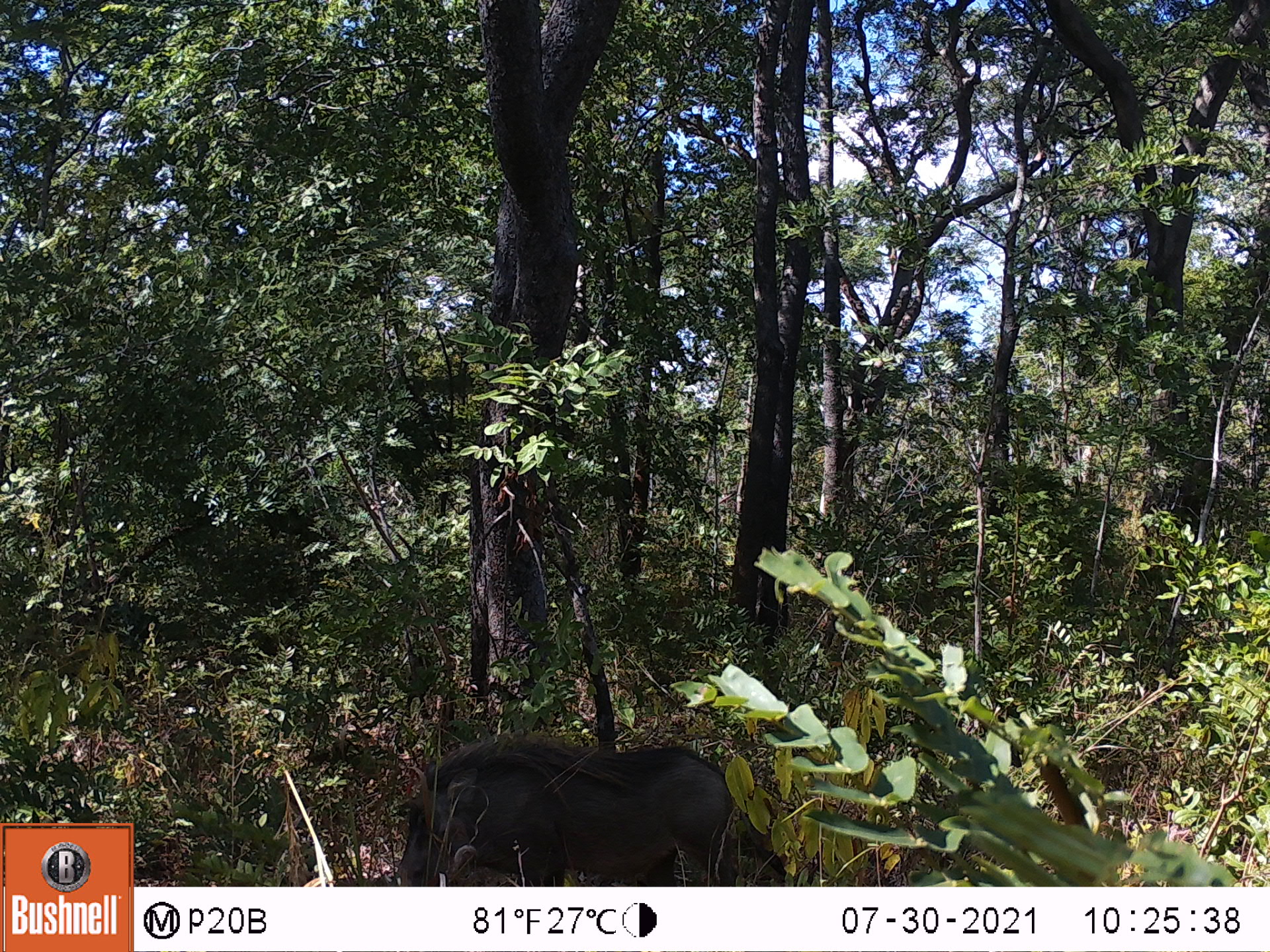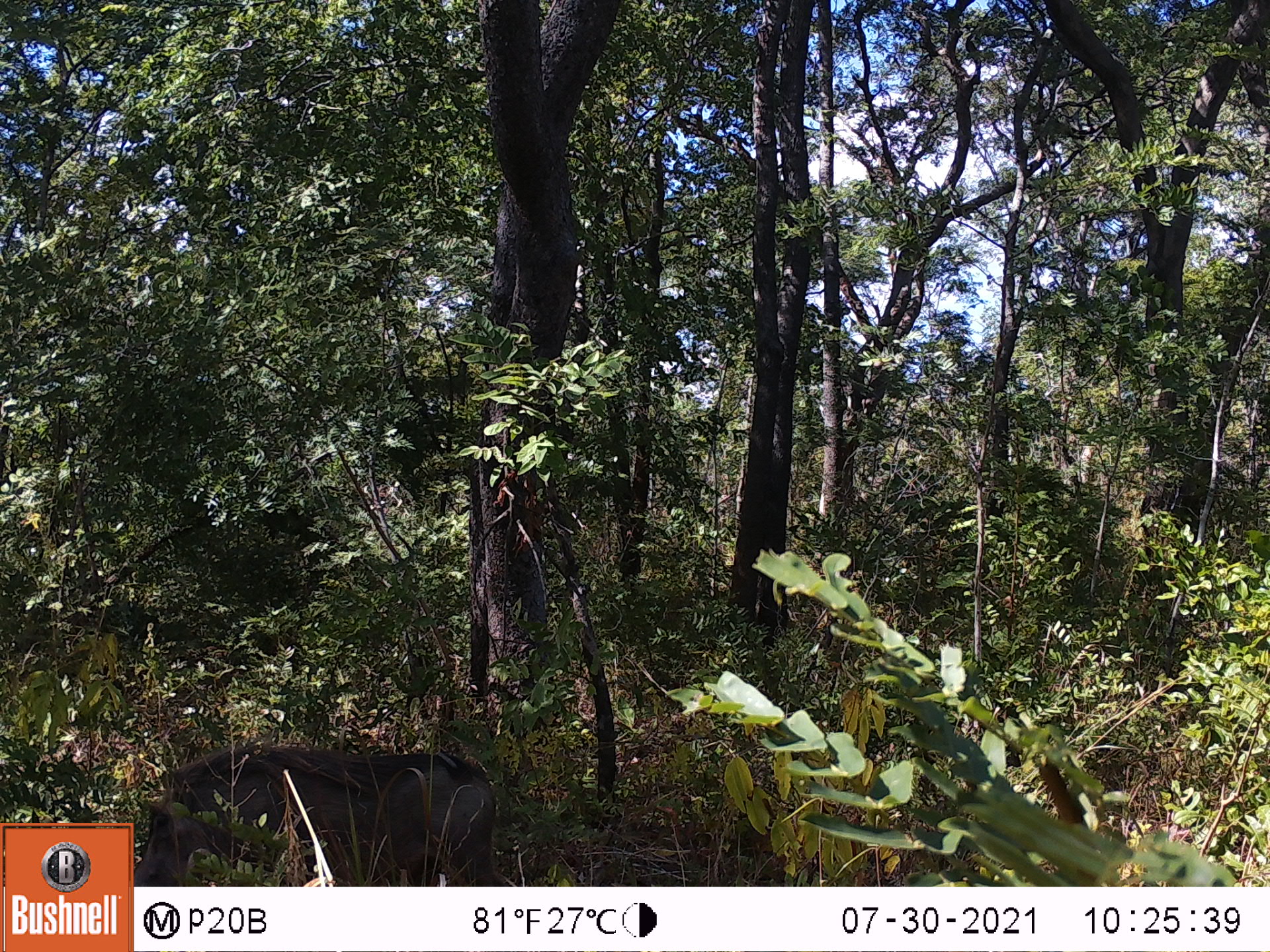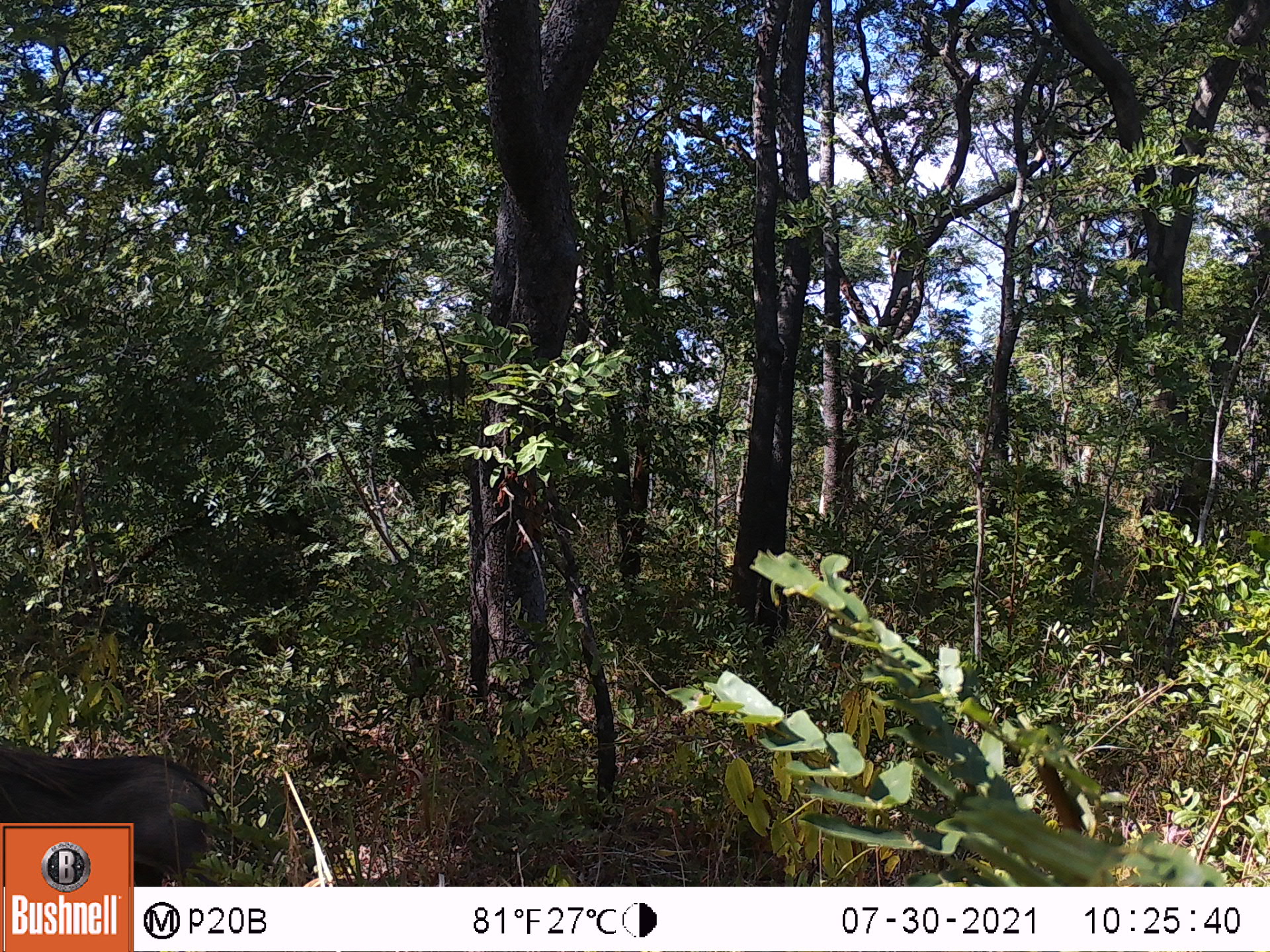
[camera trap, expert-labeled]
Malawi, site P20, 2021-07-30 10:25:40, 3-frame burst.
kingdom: Animalia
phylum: Chordata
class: Mammalia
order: Artiodactyla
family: Suidae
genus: Phacochoerus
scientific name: Phacochoerus africanus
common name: common warthog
Common warthog (Phacochoerus africanus), count 1.